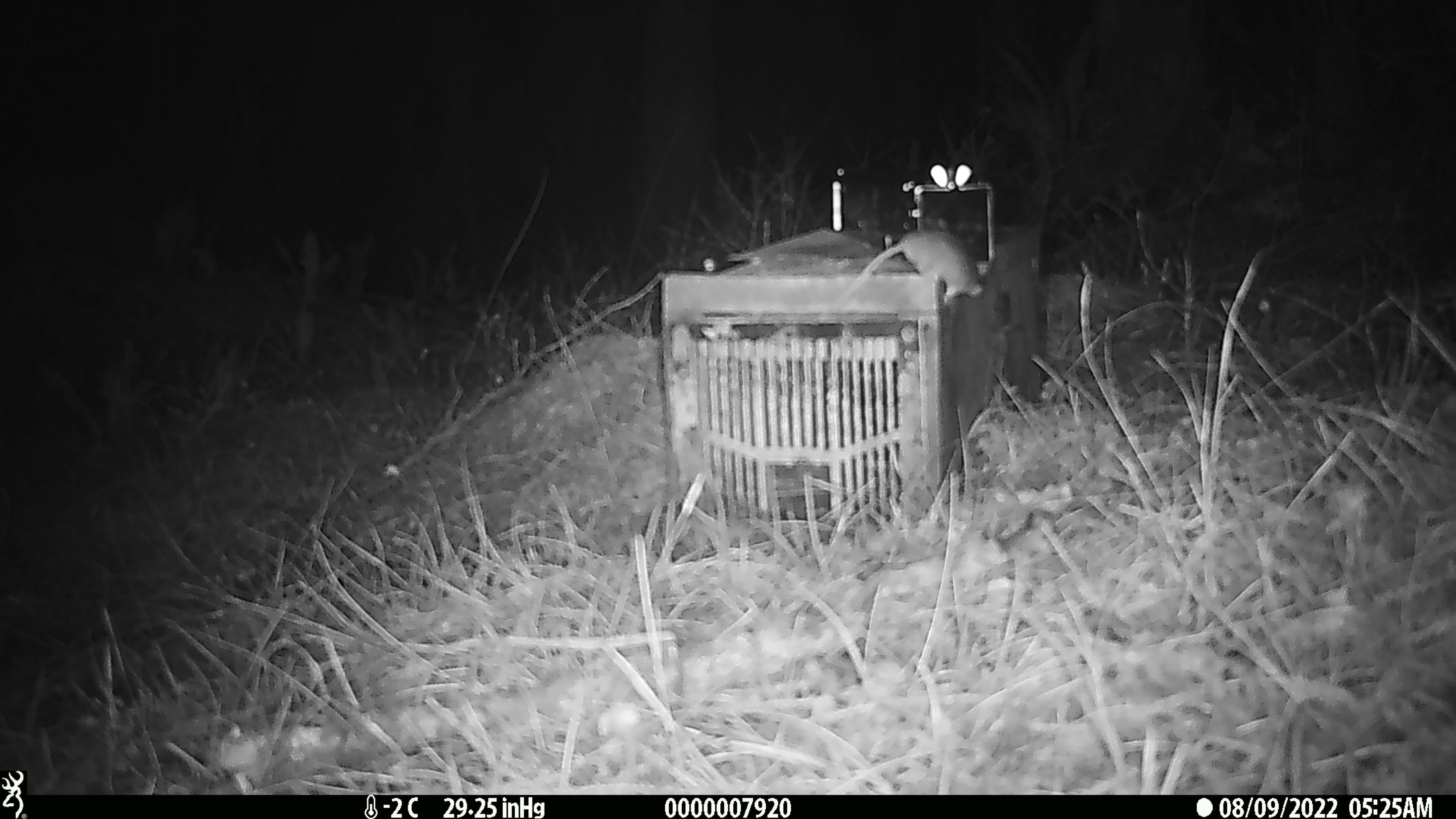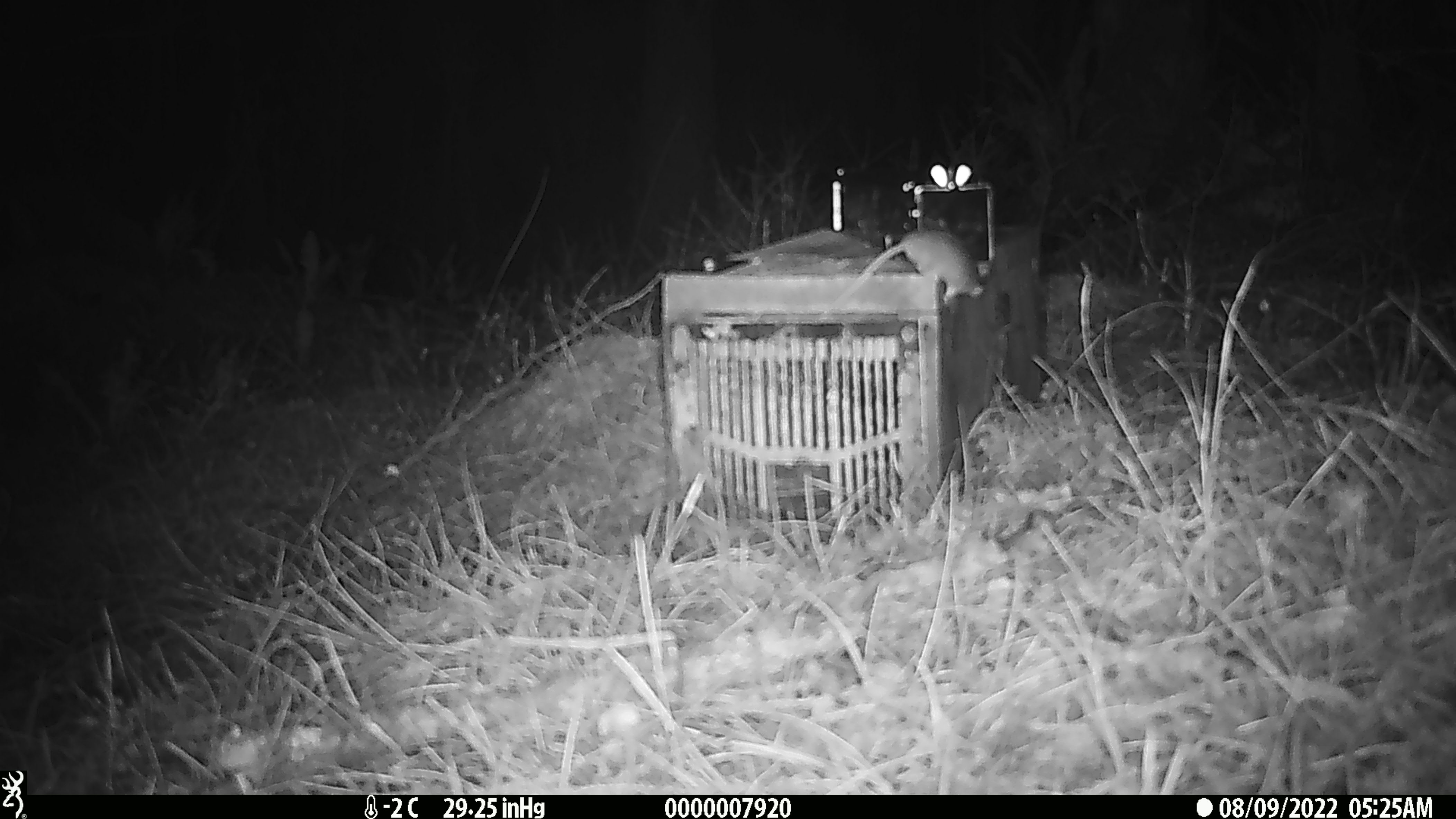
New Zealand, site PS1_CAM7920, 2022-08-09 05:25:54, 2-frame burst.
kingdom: Animalia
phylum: Chordata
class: Mammalia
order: Rodentia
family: Muridae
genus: Mus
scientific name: Mus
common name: mouse